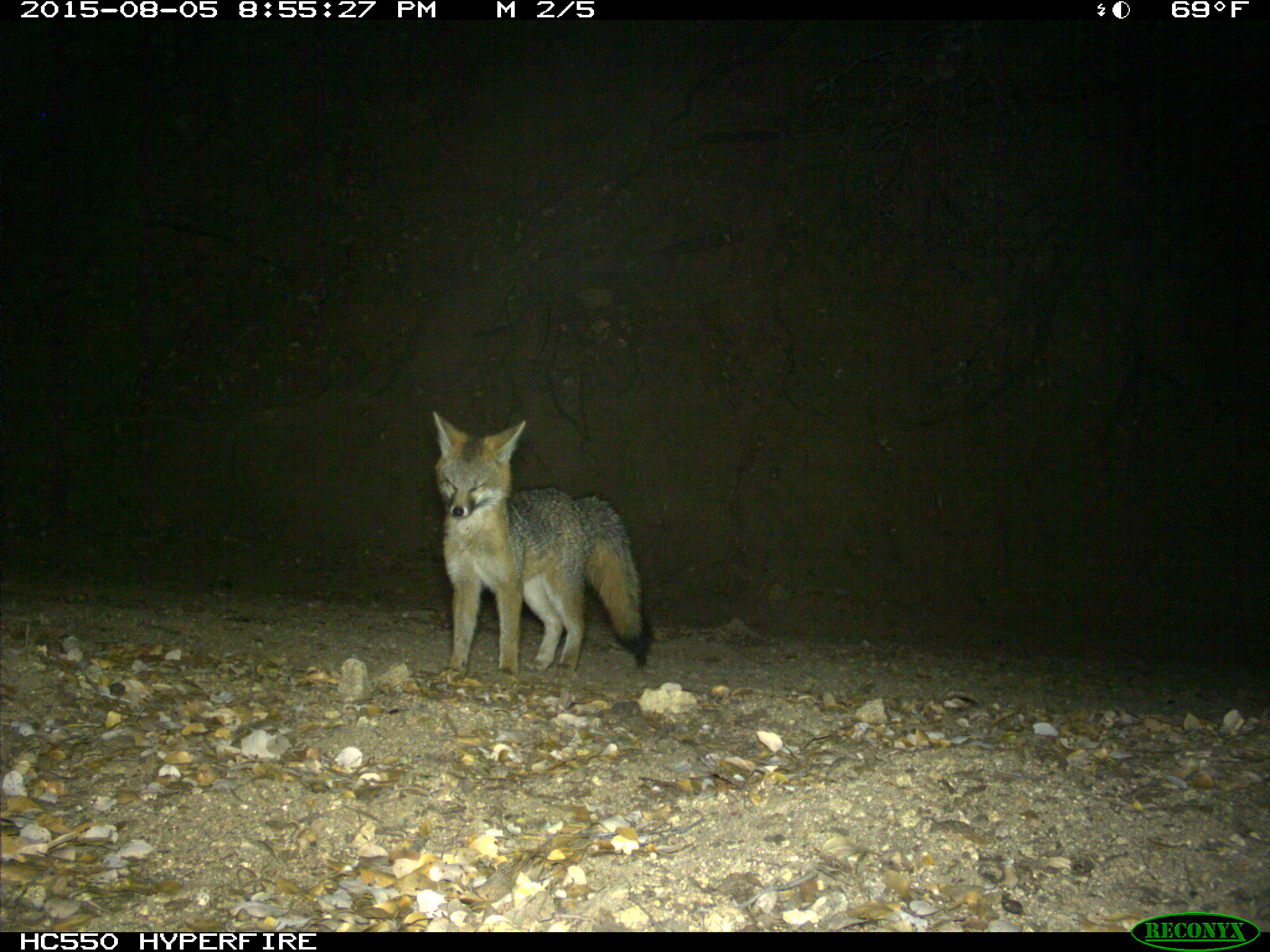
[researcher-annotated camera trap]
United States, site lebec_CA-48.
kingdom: Animalia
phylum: Chordata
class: Mammalia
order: Carnivora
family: Canidae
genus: Urocyon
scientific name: Urocyon cinereoargenteus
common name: gray fox